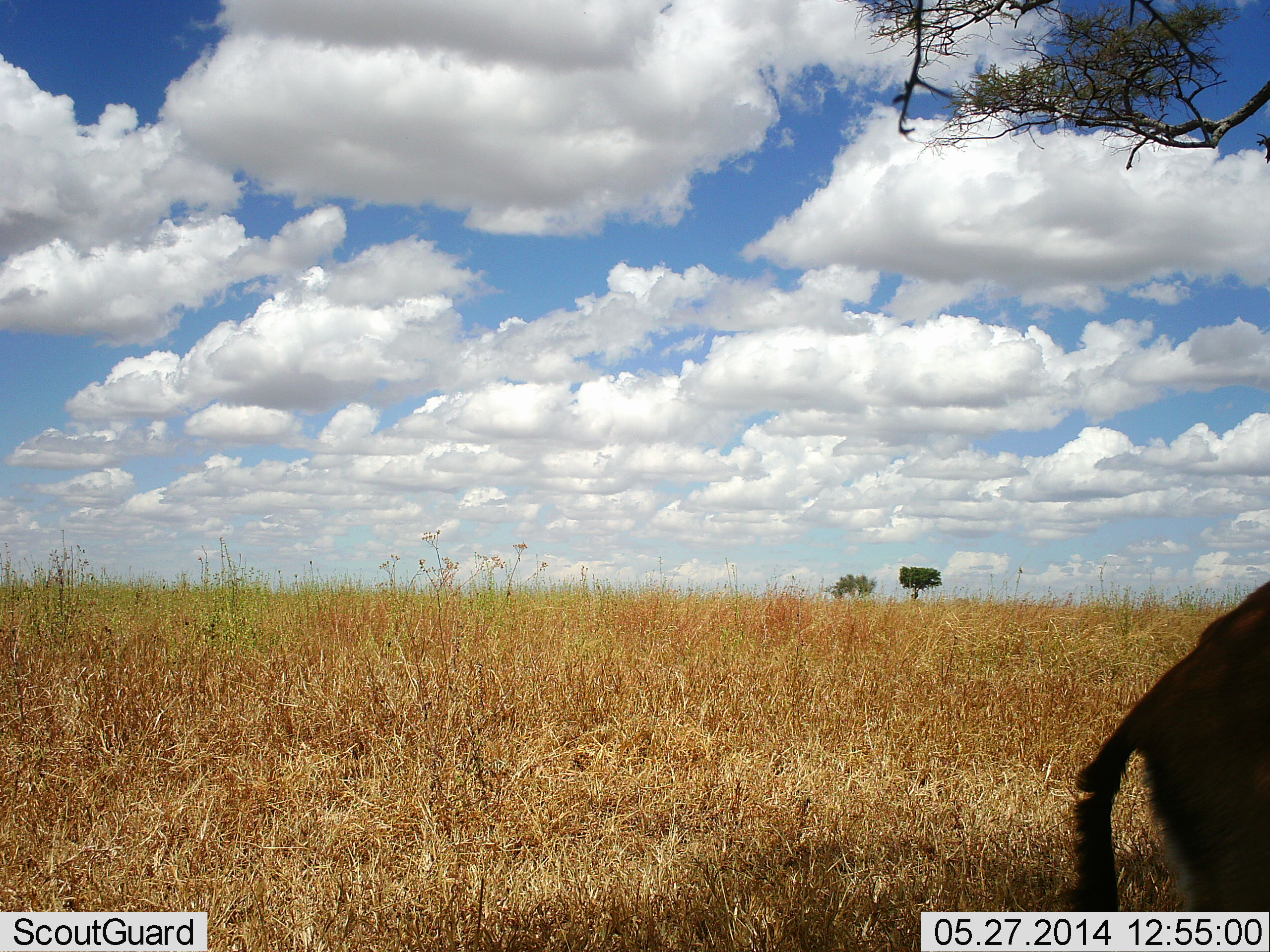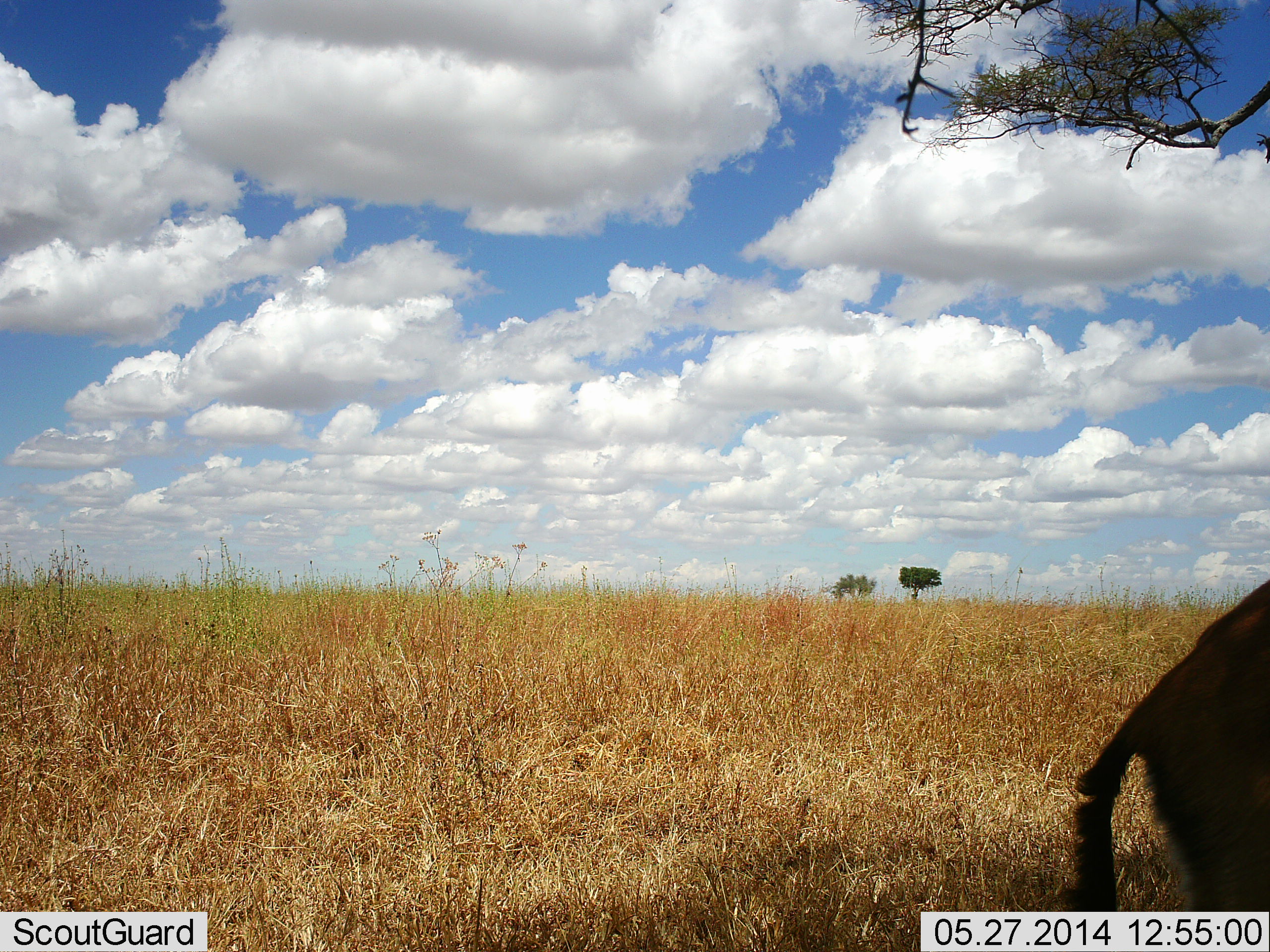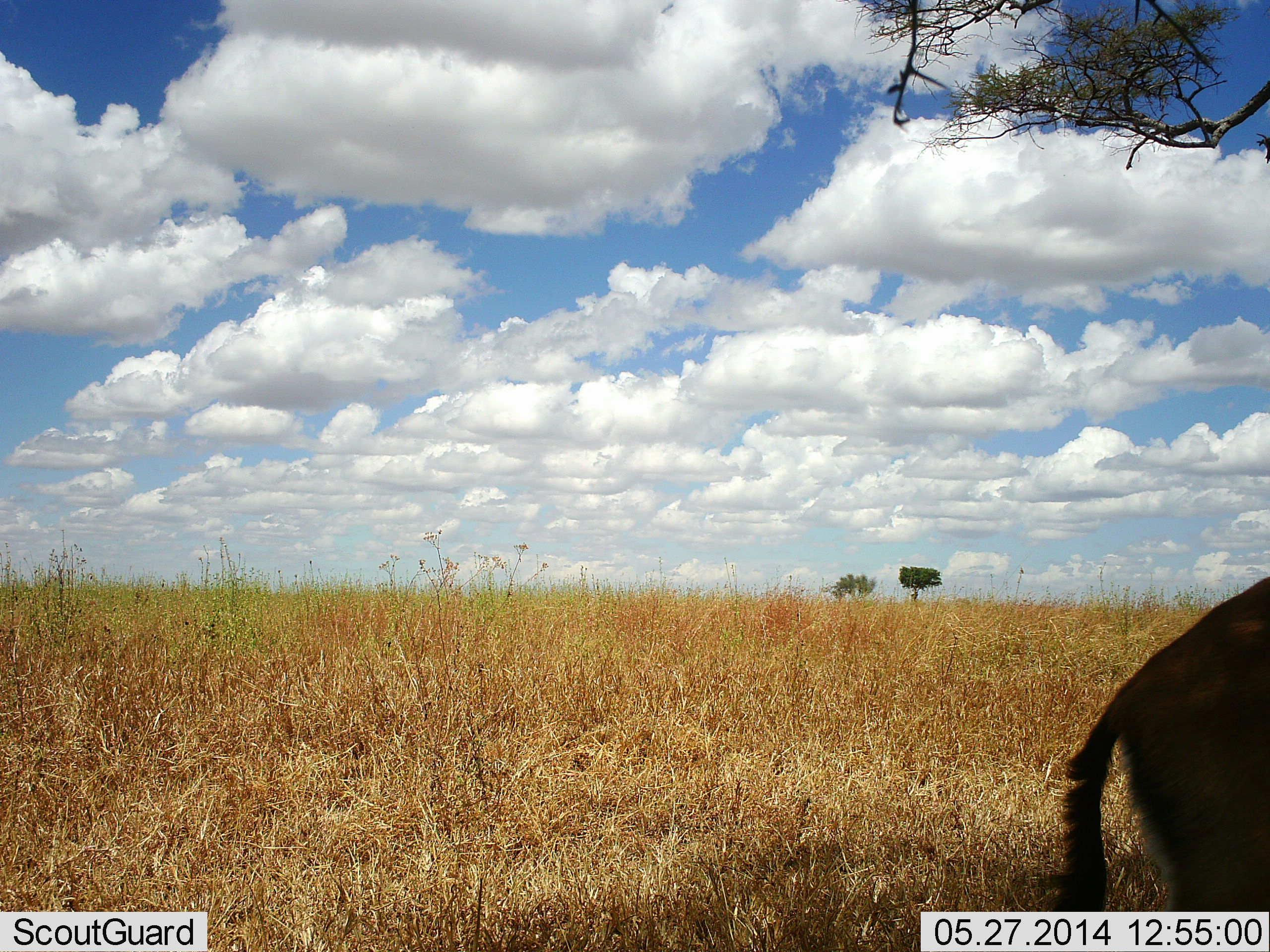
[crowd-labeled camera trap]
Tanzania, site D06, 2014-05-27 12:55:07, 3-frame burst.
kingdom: Animalia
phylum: Chordata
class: Mammalia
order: Artiodactyla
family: Bovidae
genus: Eudorcas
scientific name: Eudorcas thomsonii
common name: thomson's gazelle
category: gazellethomsons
Gazellethomsons (thomson's gazelle) (Eudorcas thomsonii), count 1. Behavior (volunteer vote fractions): standing 100%, resting 0%, moving 0%, interacting 0%. Young present (vote fraction): 0%. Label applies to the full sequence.